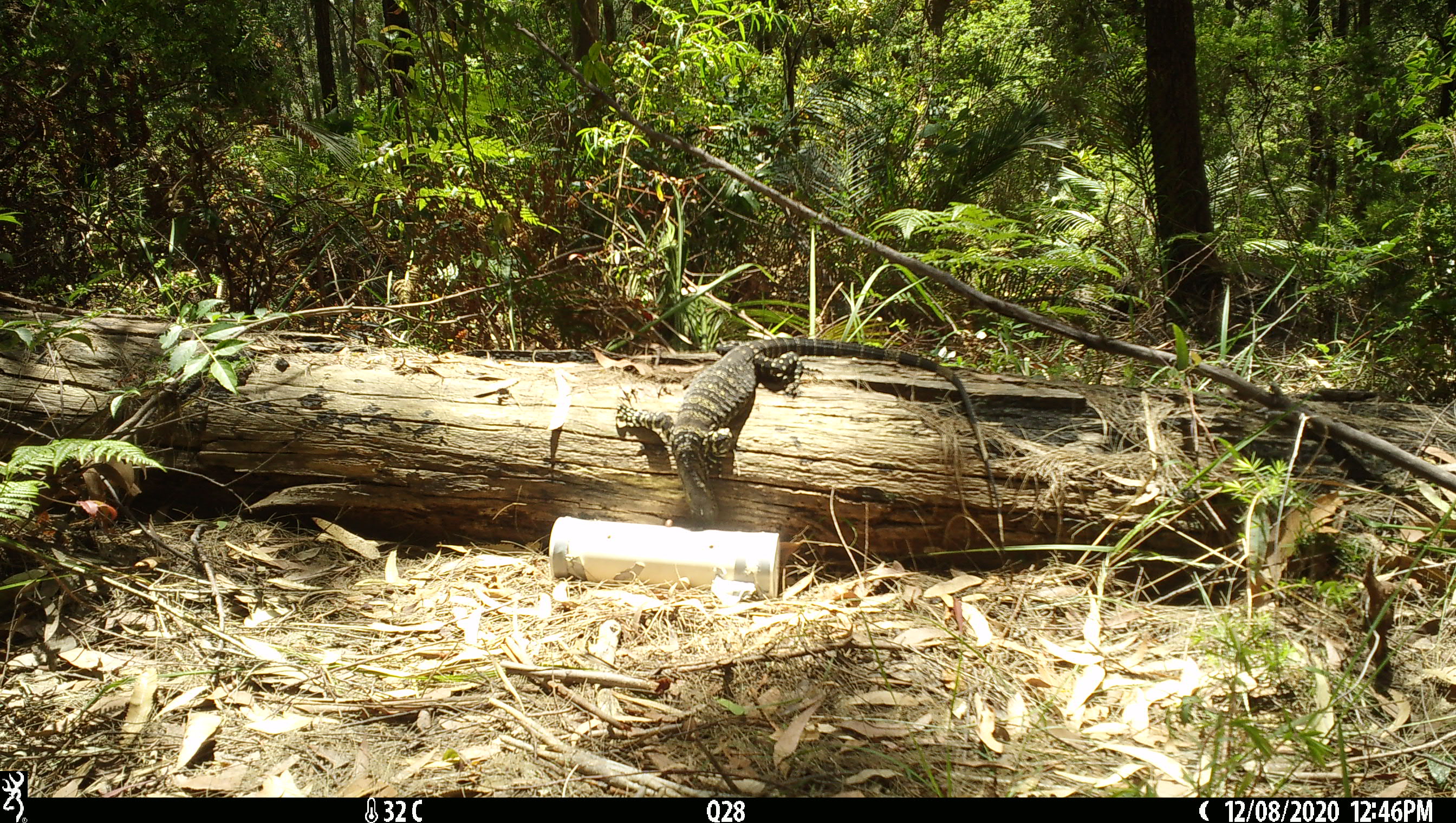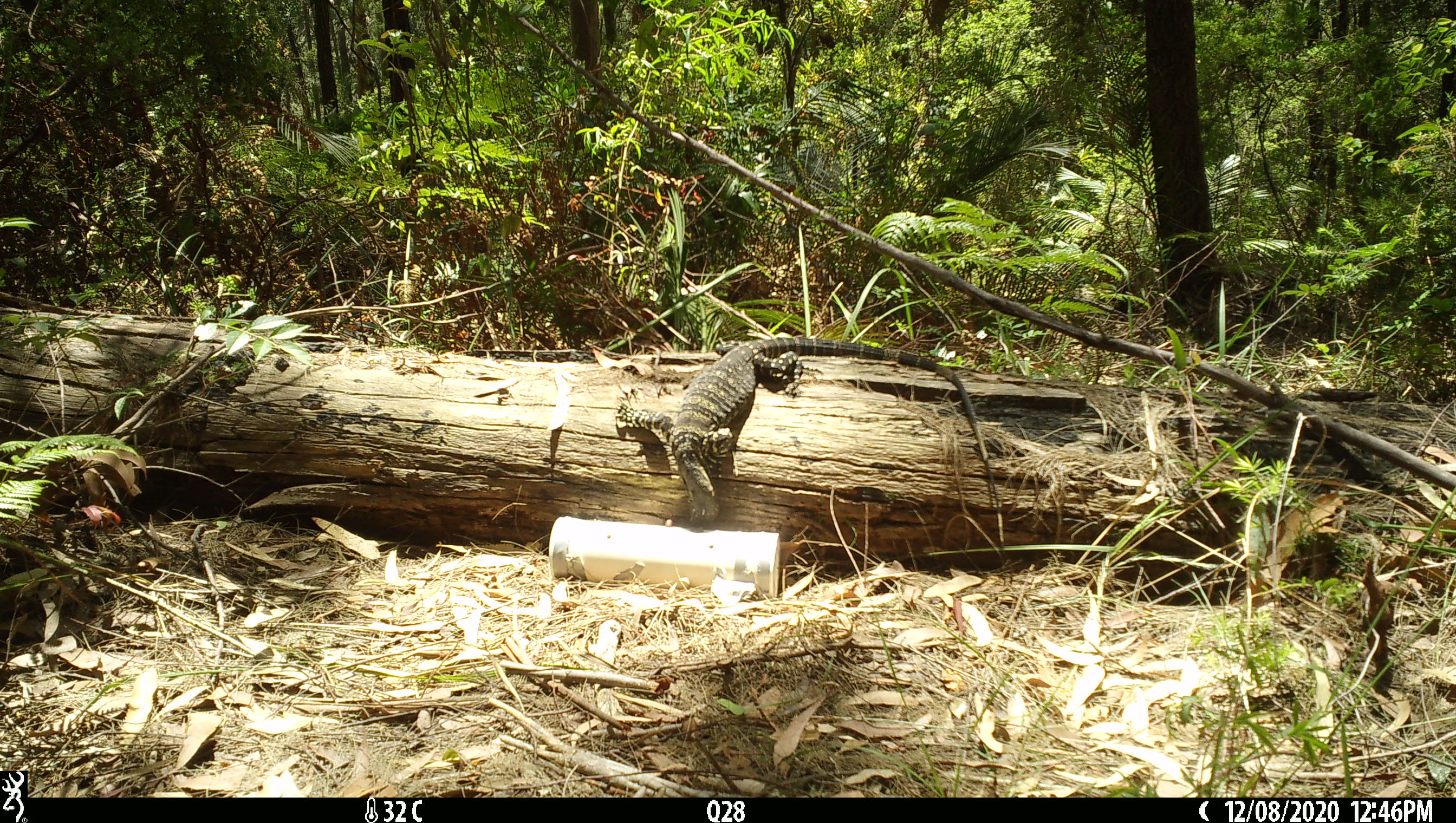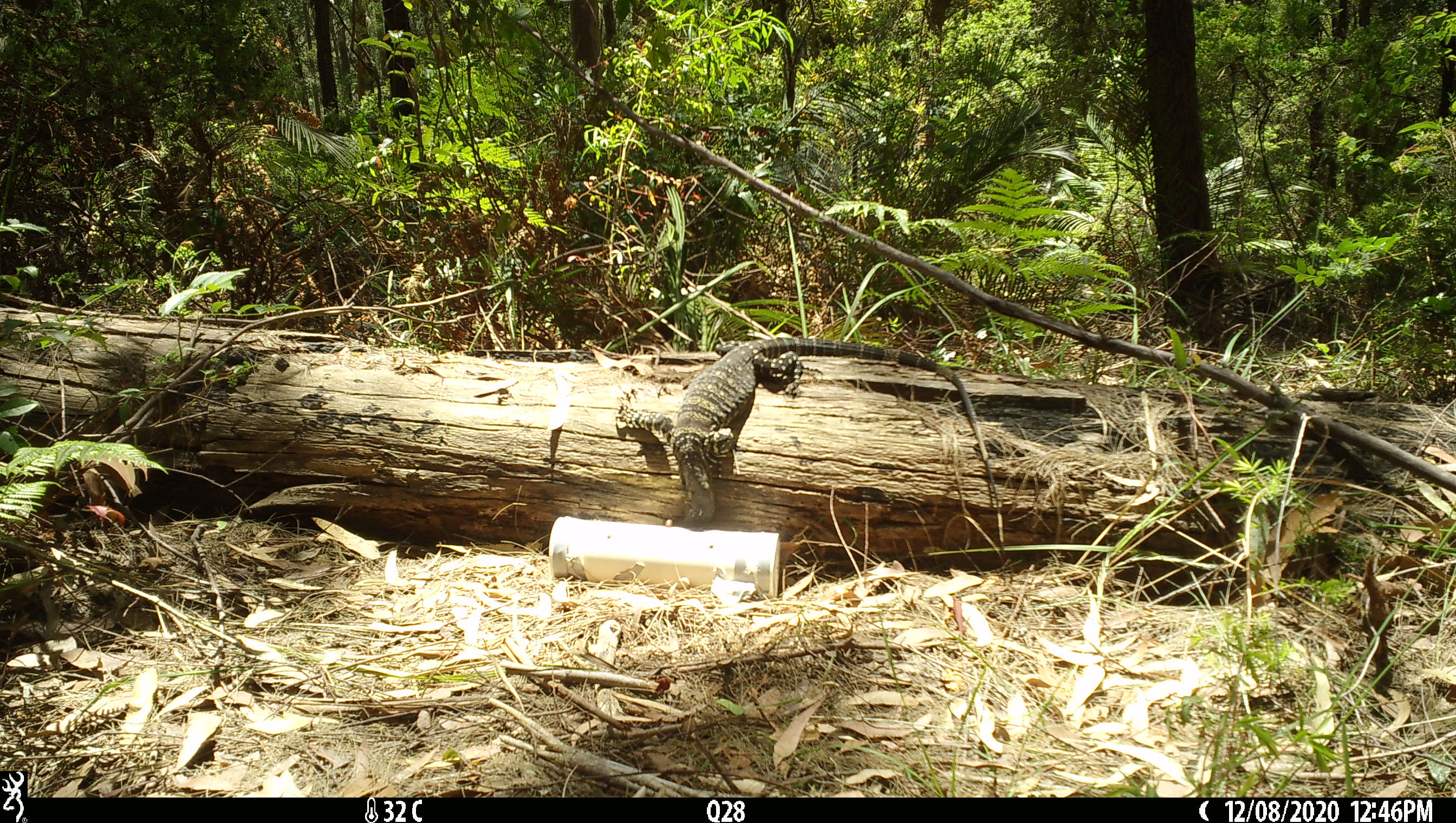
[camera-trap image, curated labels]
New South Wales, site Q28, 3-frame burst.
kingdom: Animalia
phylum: Chordata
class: Reptilia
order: Squamata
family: Varanidae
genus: Varanus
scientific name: Varanus varius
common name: lace monitor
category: goanna